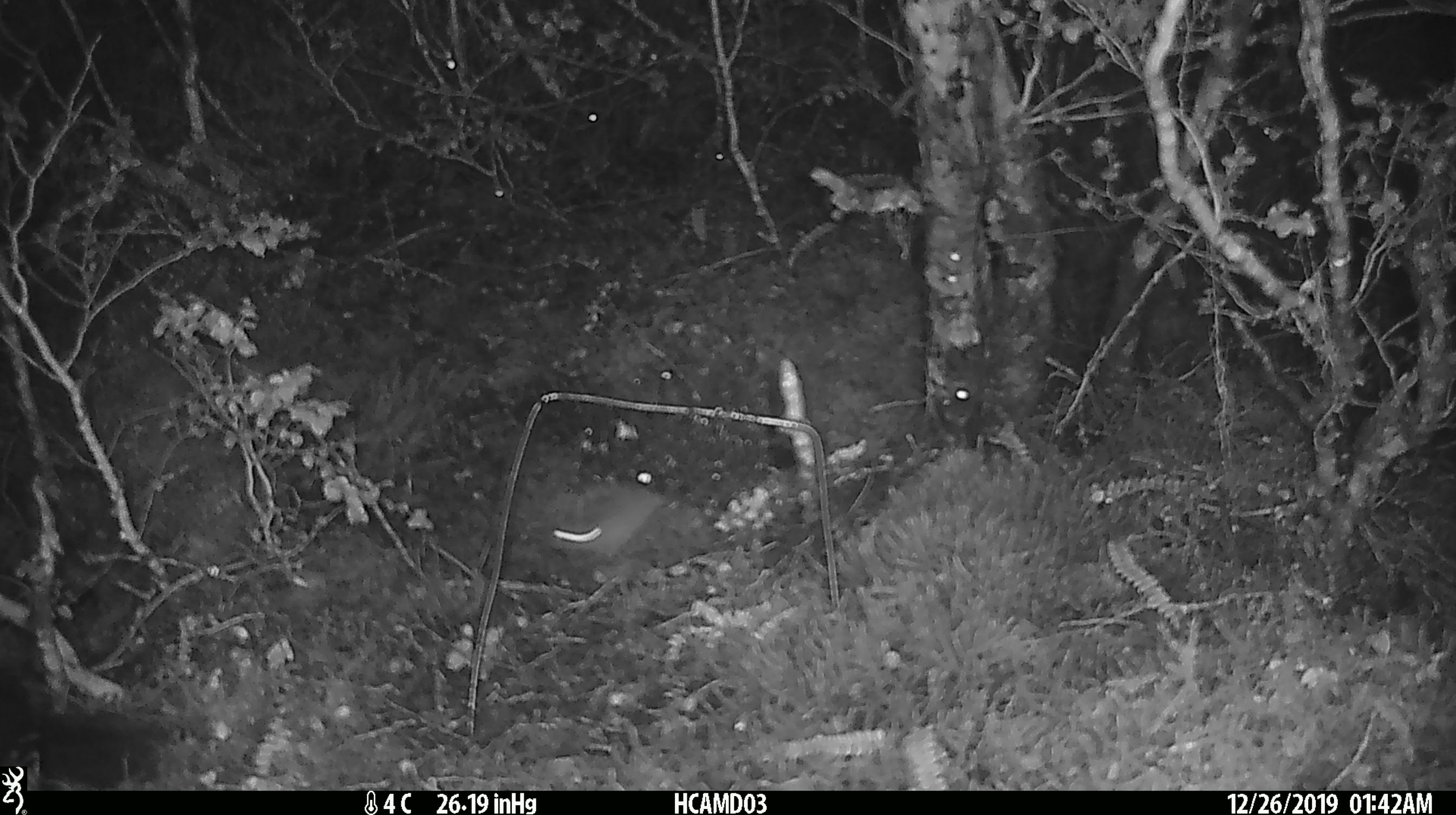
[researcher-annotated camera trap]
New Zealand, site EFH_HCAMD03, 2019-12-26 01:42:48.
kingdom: Animalia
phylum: Chordata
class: Mammalia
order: Rodentia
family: Muridae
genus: Mus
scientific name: Mus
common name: mouse